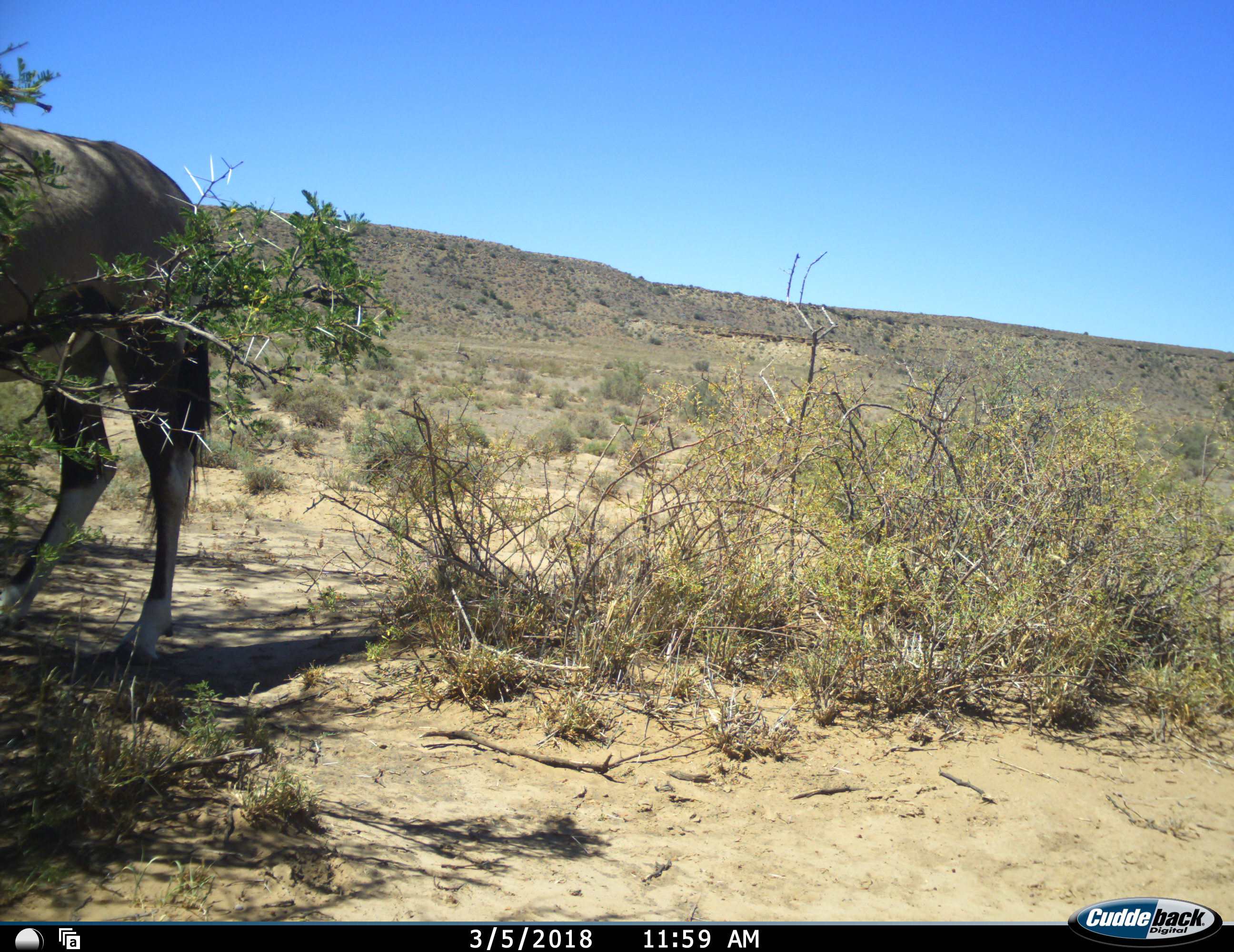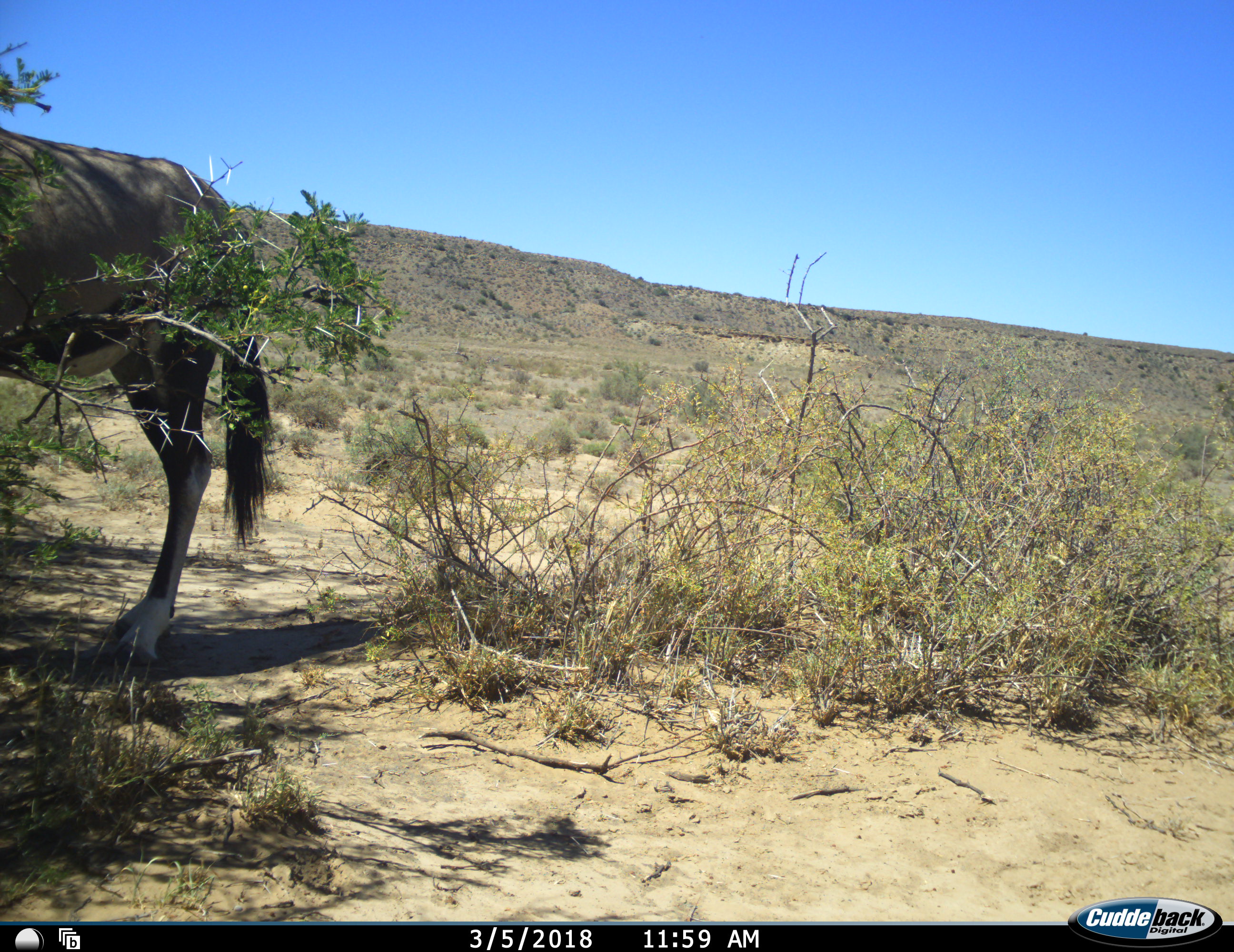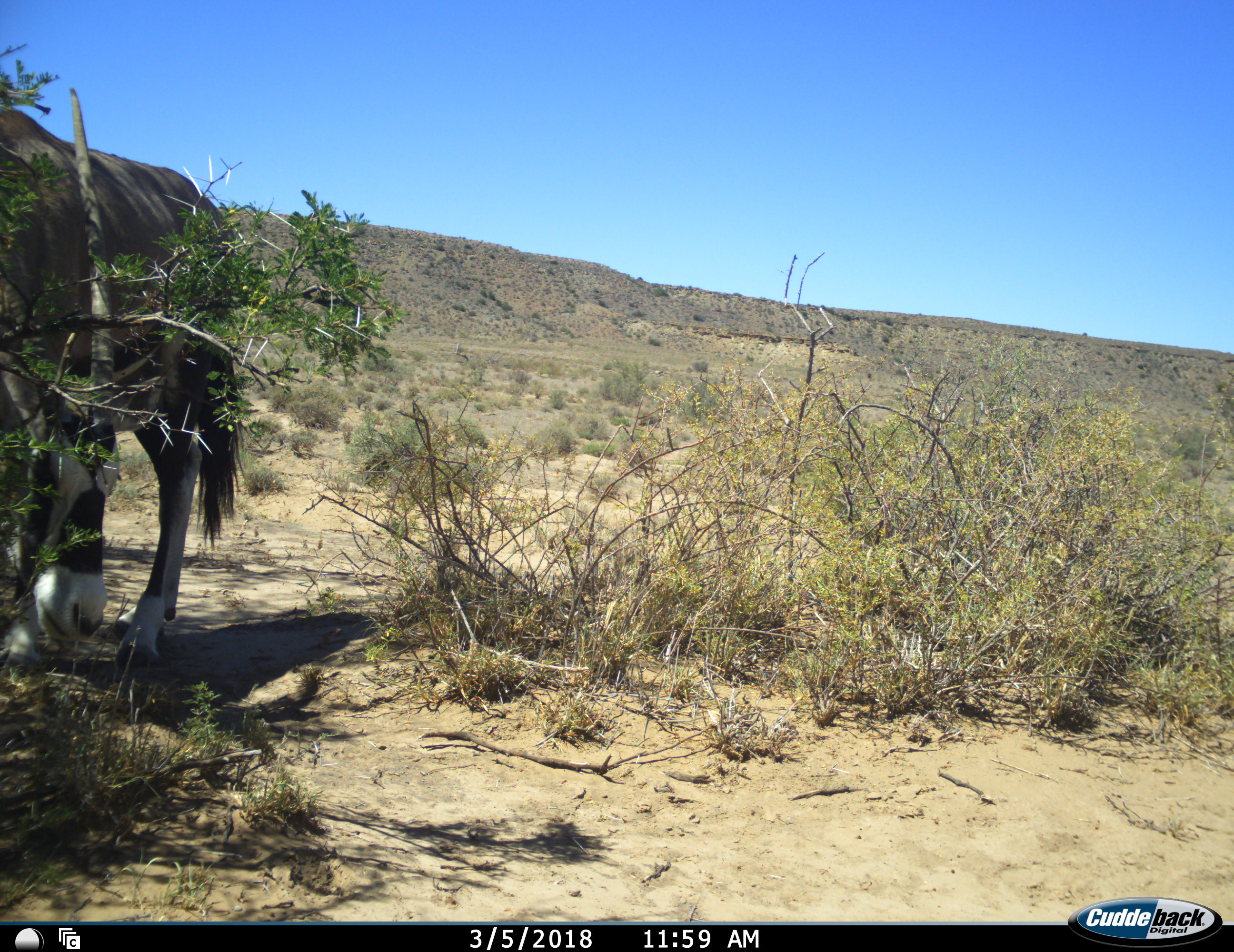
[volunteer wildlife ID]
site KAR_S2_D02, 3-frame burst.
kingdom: Animalia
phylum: Chordata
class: Mammalia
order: Artiodactyla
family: Bovidae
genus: Oryx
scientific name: Oryx gazella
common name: gemsbok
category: oryx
Oryx (gemsbok) (Oryx gazella), count 1. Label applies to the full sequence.